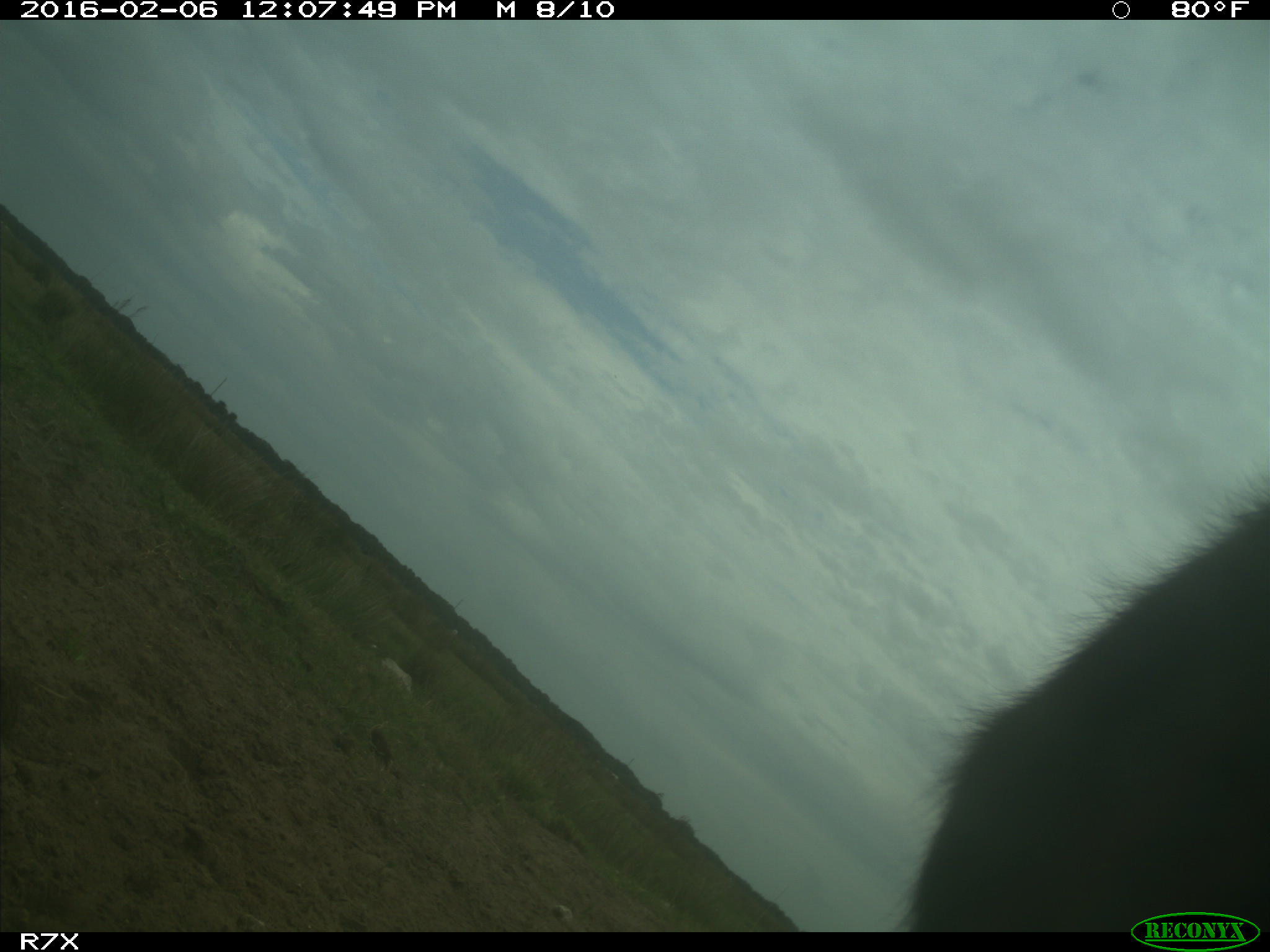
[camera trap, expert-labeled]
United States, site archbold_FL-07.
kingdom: Animalia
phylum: Chordata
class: Mammalia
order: Artiodactyla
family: Bovidae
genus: Bos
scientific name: Bos taurus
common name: domestic cow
Bos taurus (domestic cow).